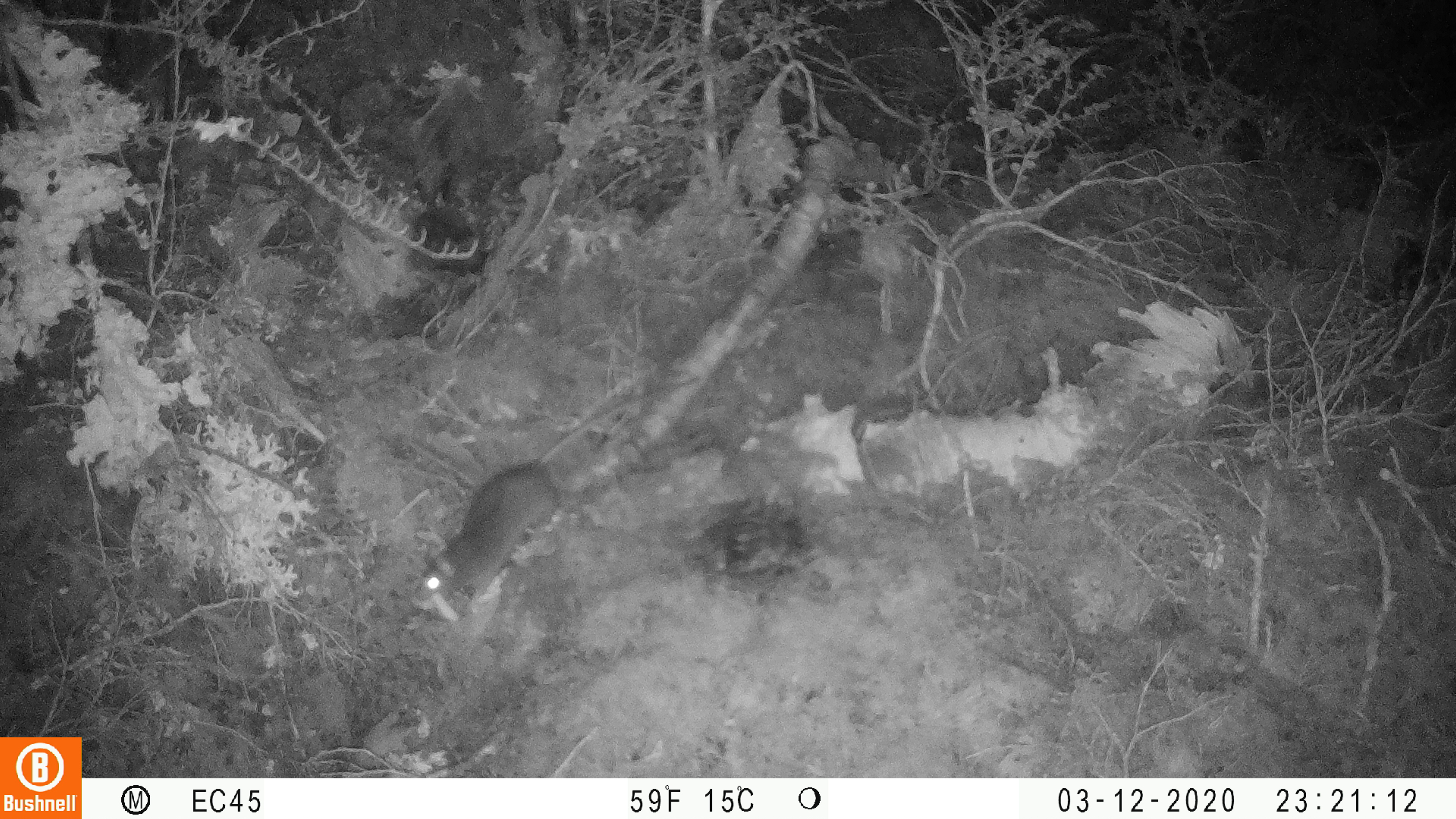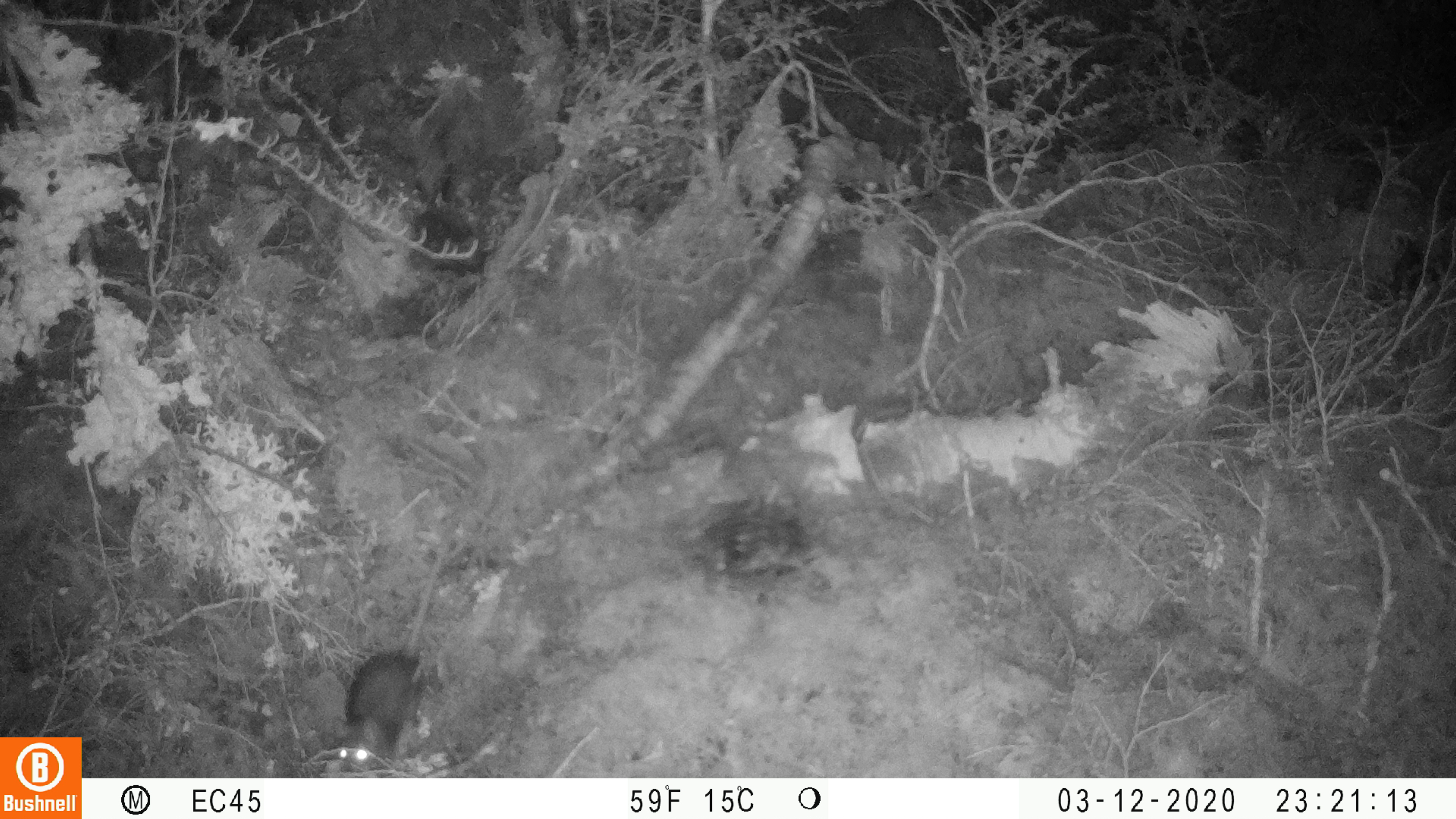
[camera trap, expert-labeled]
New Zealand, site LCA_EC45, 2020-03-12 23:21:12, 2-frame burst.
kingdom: Animalia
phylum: Chordata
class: Mammalia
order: Rodentia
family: Muridae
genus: Rattus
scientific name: Rattus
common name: rat